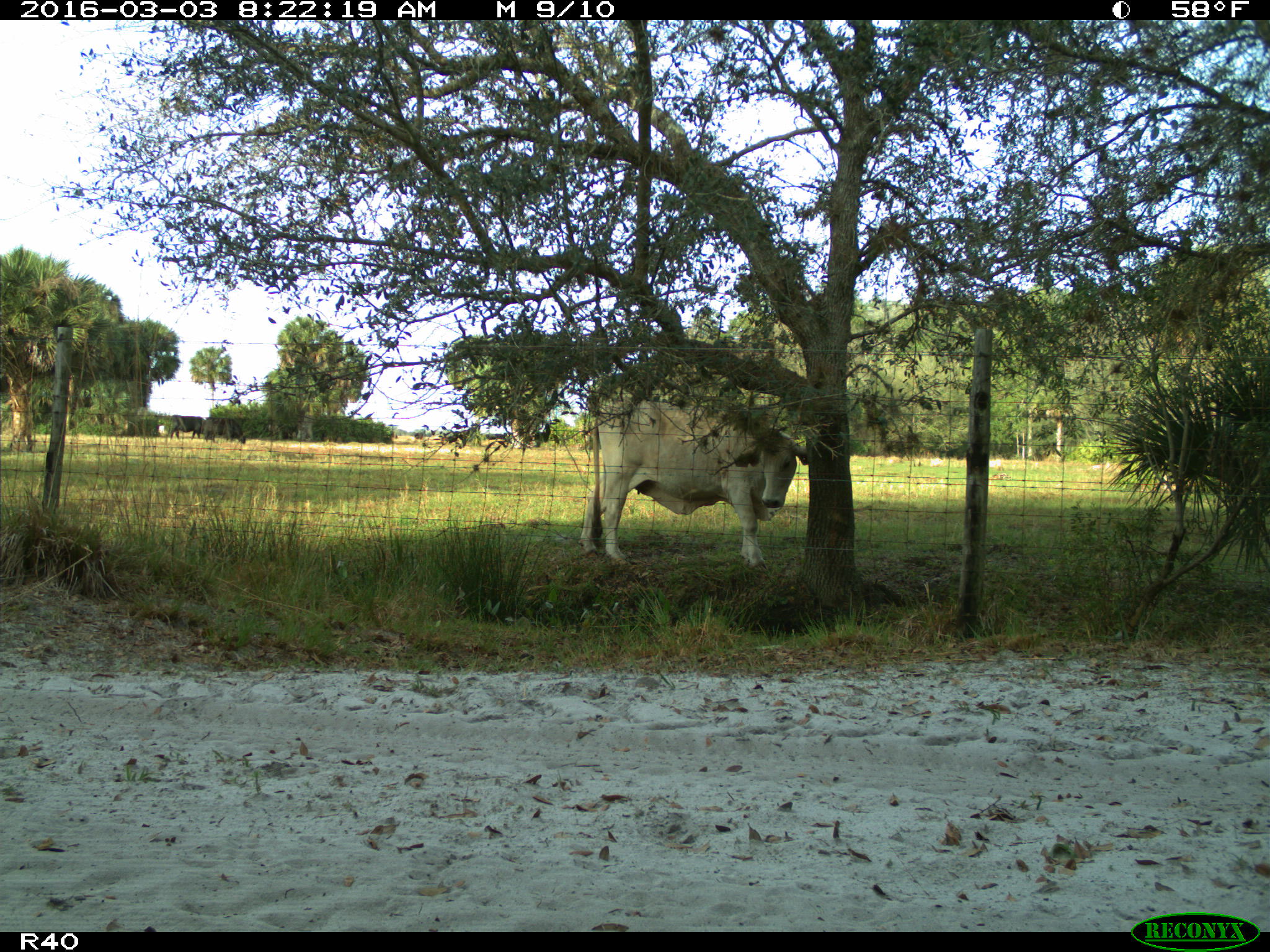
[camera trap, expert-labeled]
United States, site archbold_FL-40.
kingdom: Animalia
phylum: Chordata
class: Mammalia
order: Artiodactyla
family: Bovidae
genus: Bos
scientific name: Bos taurus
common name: domestic cow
Bos taurus (domestic cow).